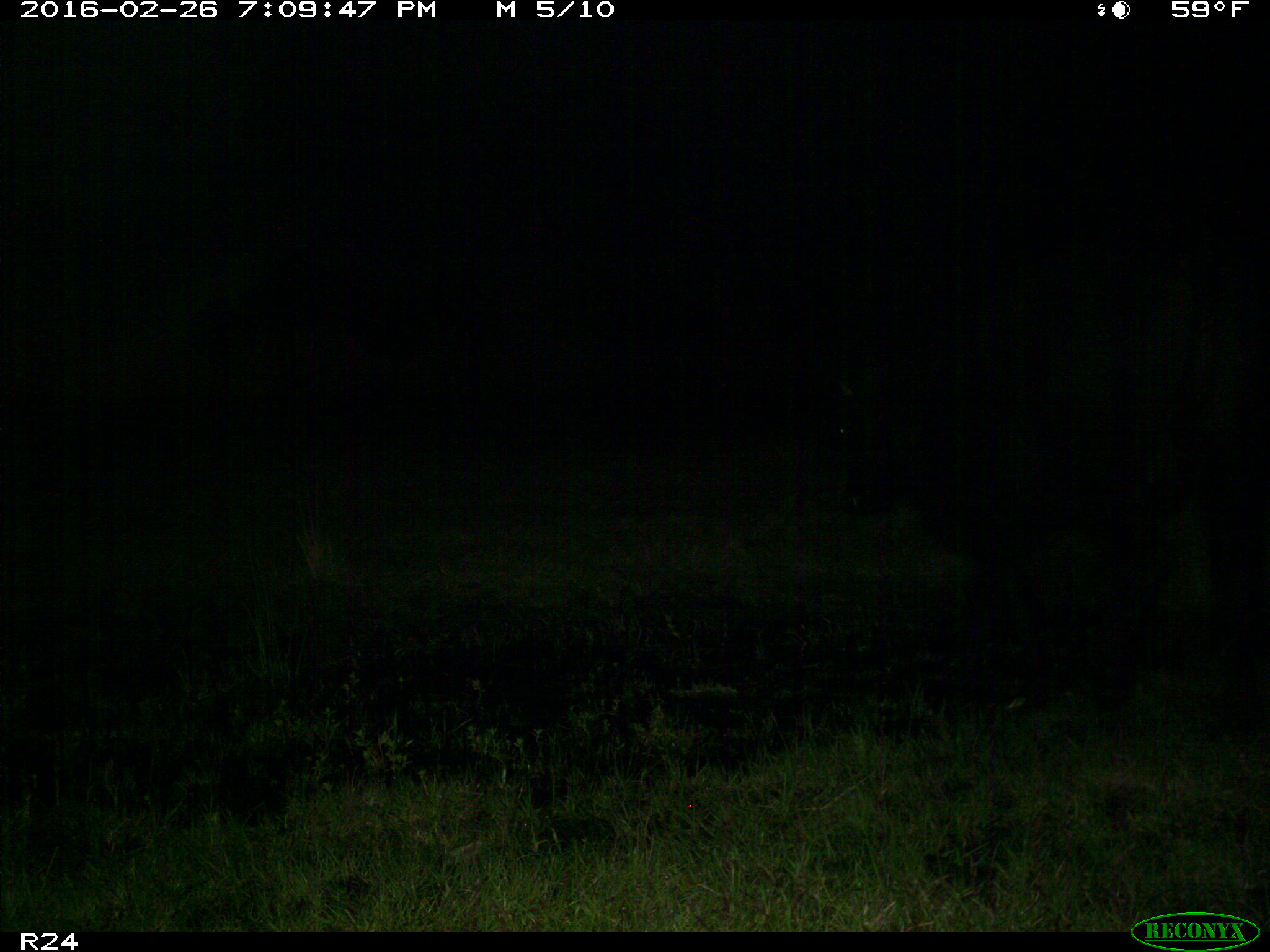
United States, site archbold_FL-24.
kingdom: Animalia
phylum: Chordata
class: Mammalia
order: Artiodactyla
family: Bovidae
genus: Bos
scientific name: Bos taurus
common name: domestic cow